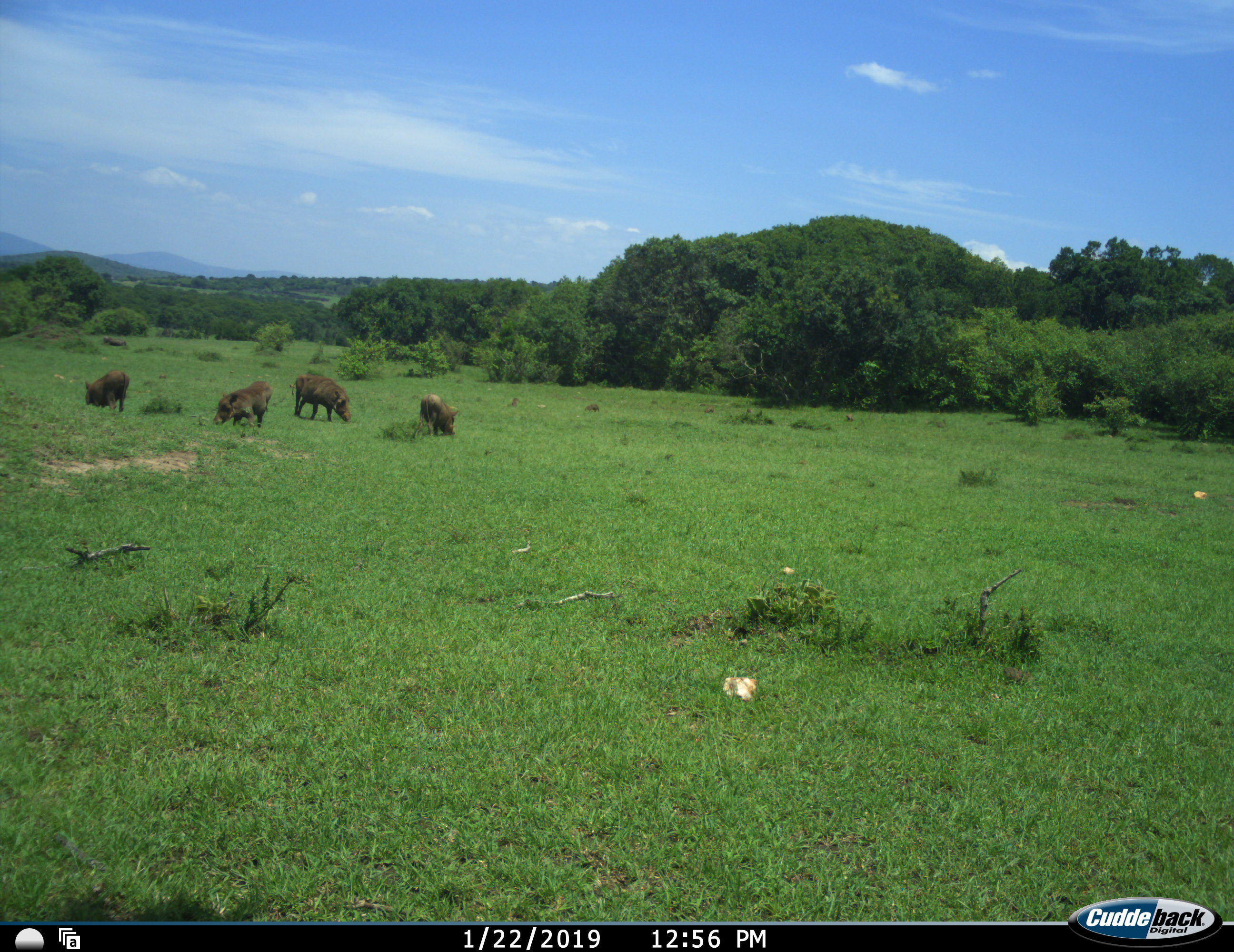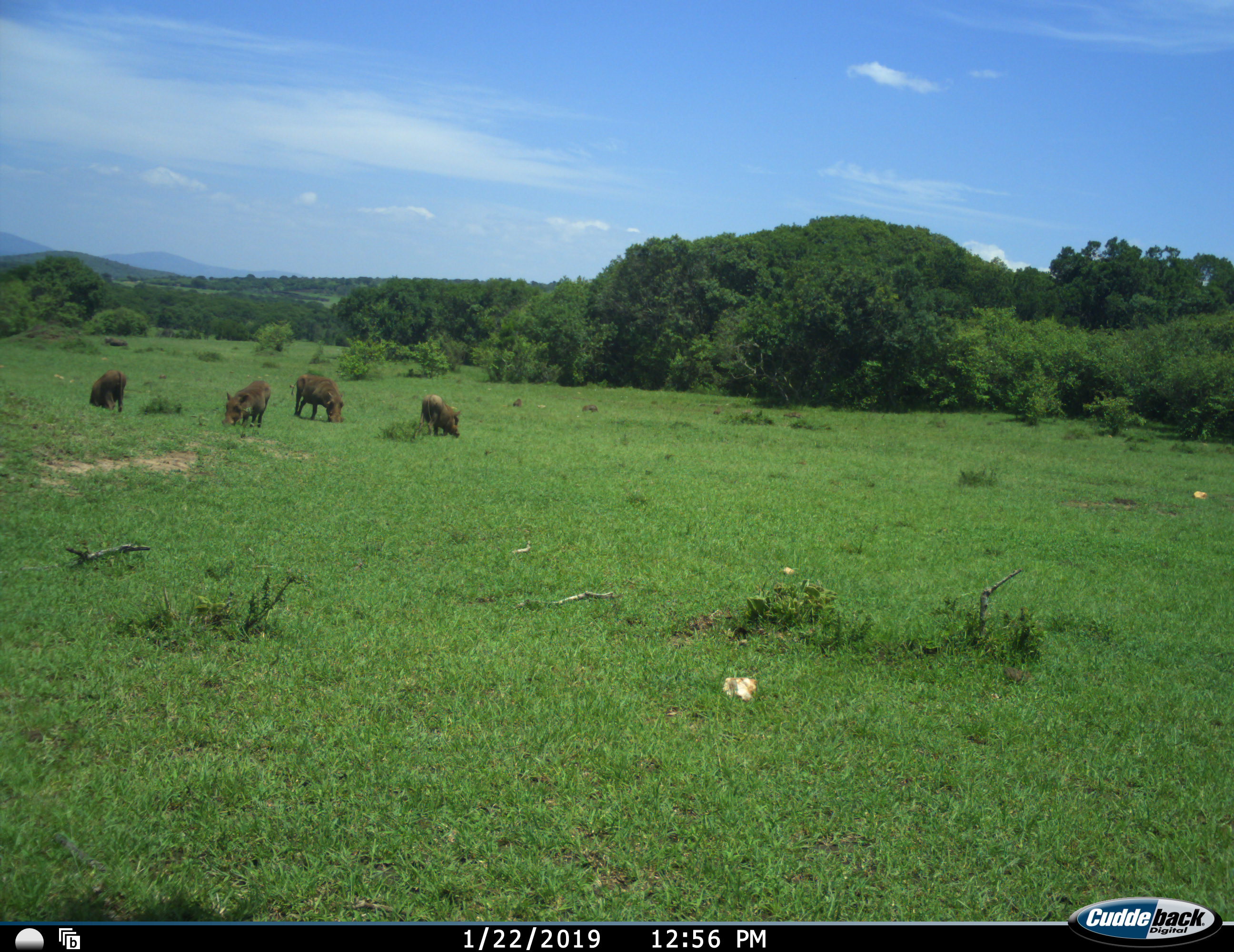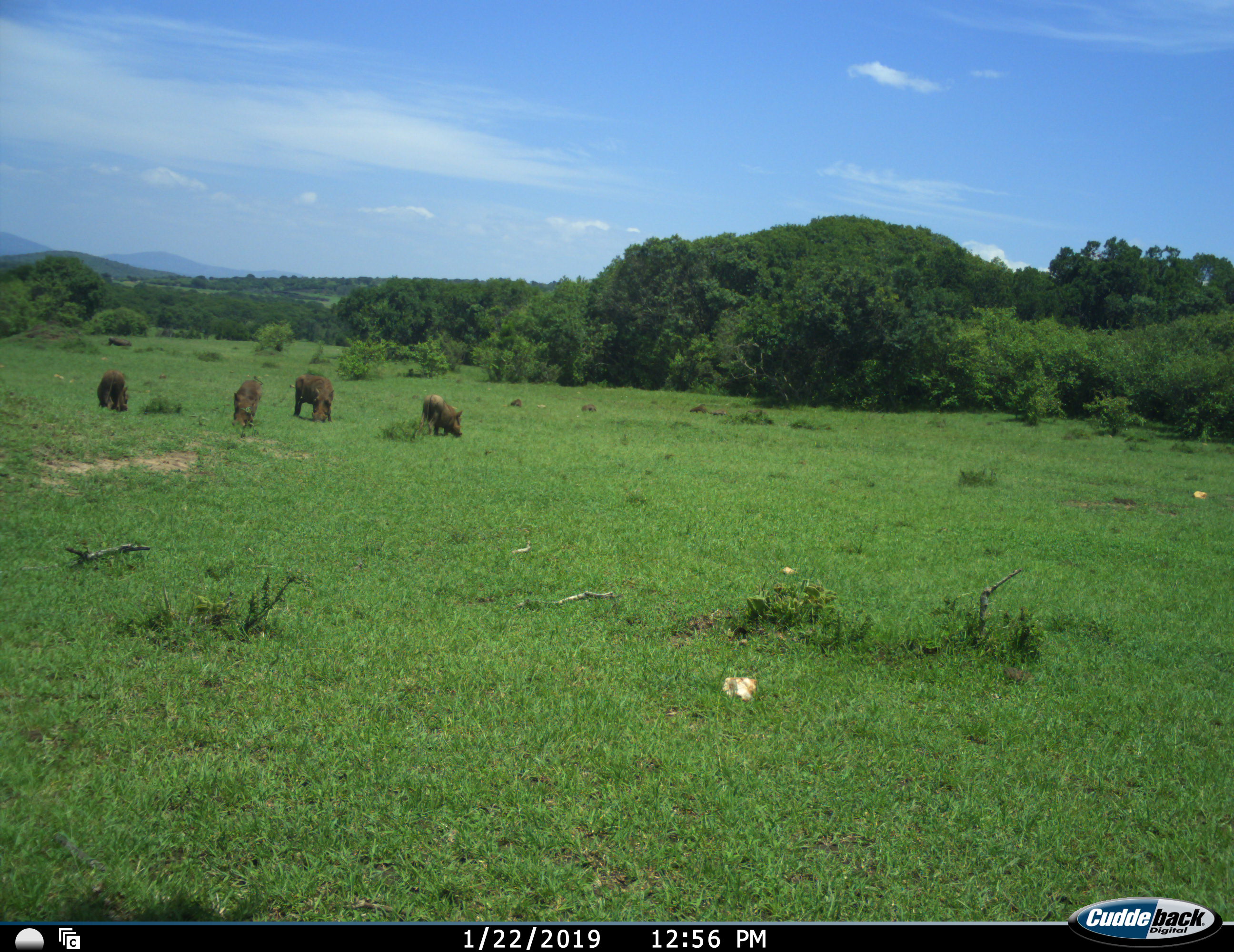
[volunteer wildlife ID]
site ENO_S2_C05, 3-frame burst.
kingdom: Animalia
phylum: Chordata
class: Mammalia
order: Artiodactyla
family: Suidae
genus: Phacochoerus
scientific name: Phacochoerus africanus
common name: warthog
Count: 4.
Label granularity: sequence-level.